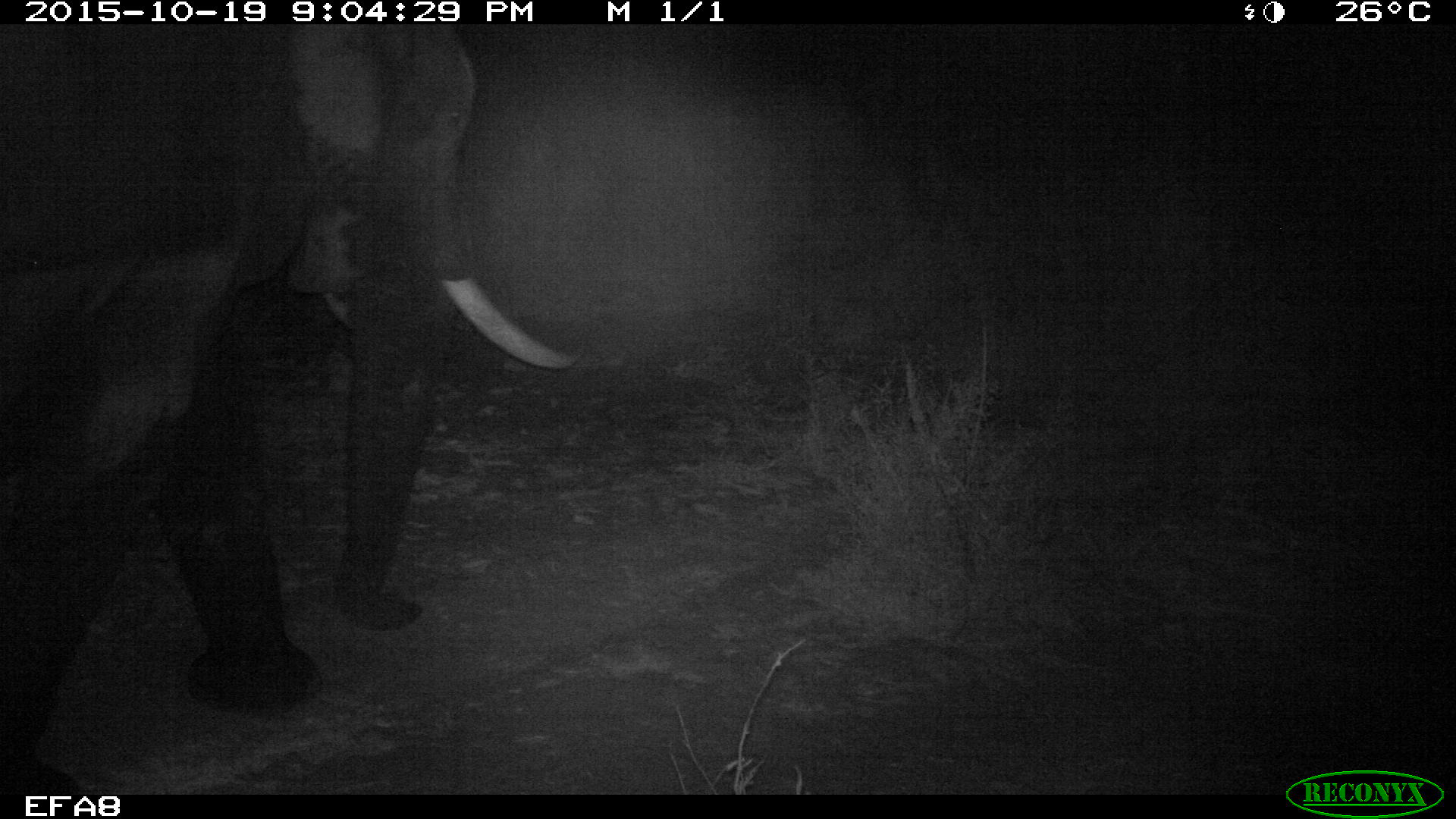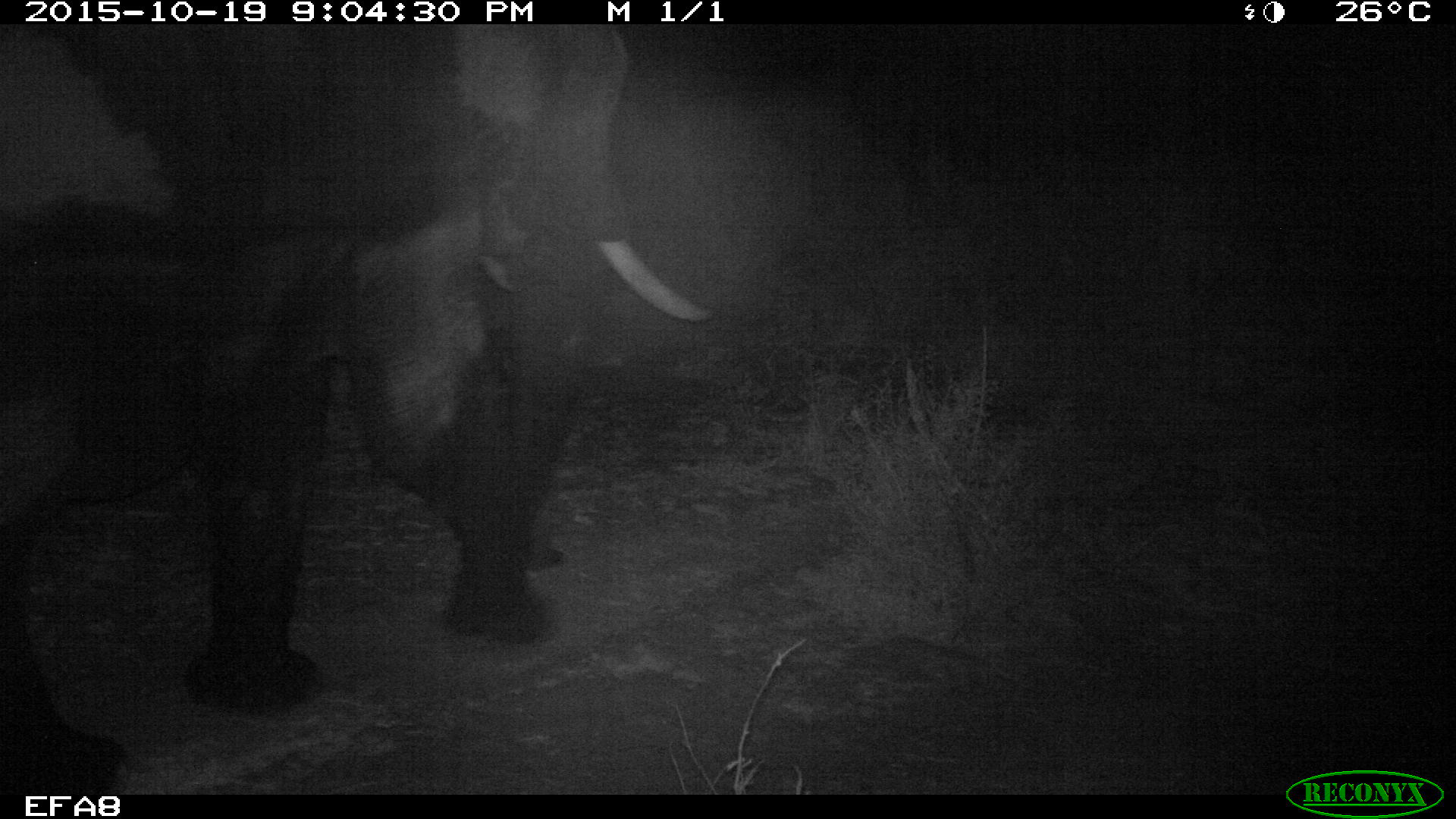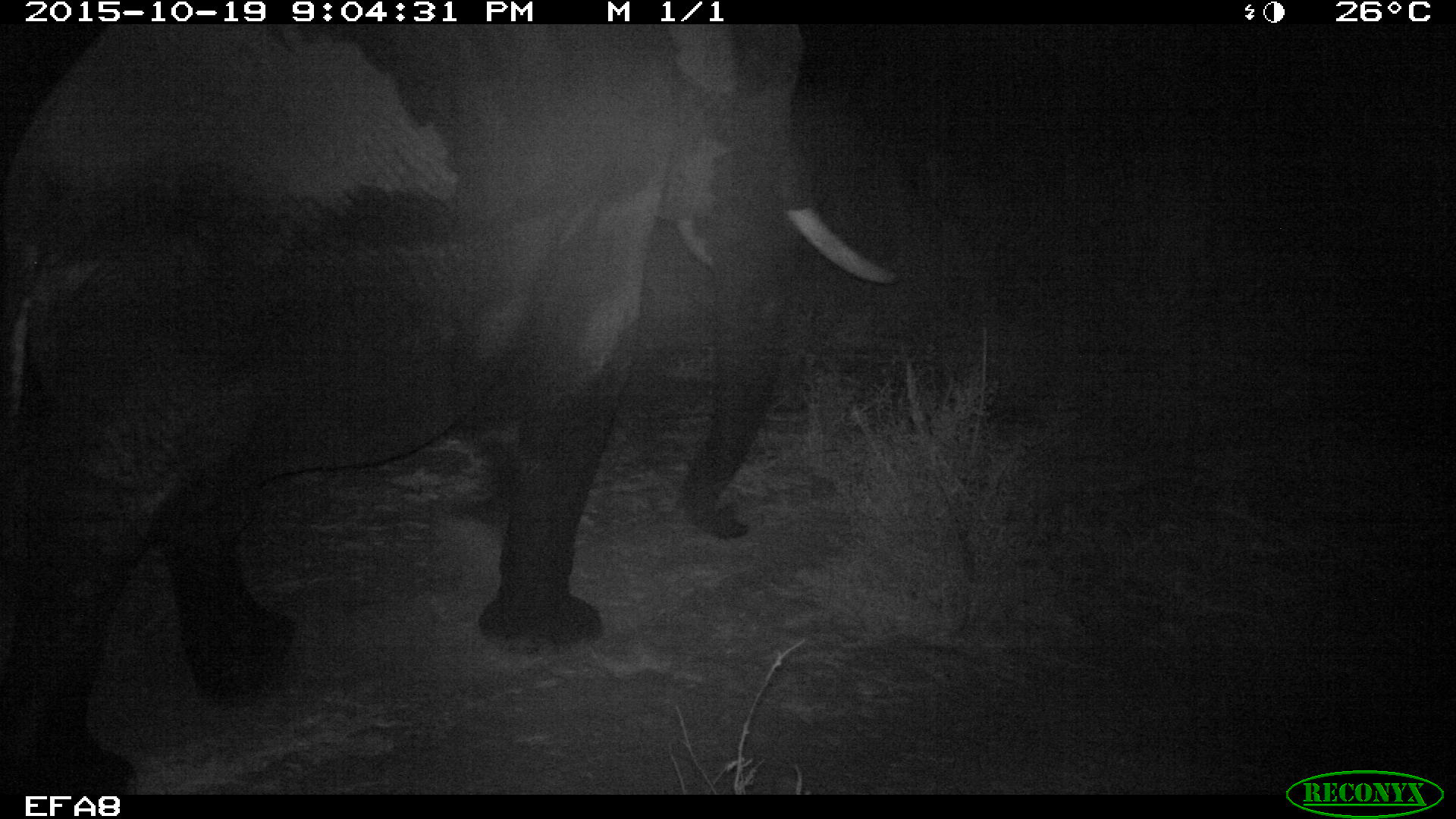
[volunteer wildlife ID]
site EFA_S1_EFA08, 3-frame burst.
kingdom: Animalia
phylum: Chordata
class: Mammalia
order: Proboscidea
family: Elephantidae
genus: Loxodonta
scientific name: Loxodonta africana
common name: african bush elephant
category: elephant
Elephant (african bush elephant) (Loxodonta africana), count 1. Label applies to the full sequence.